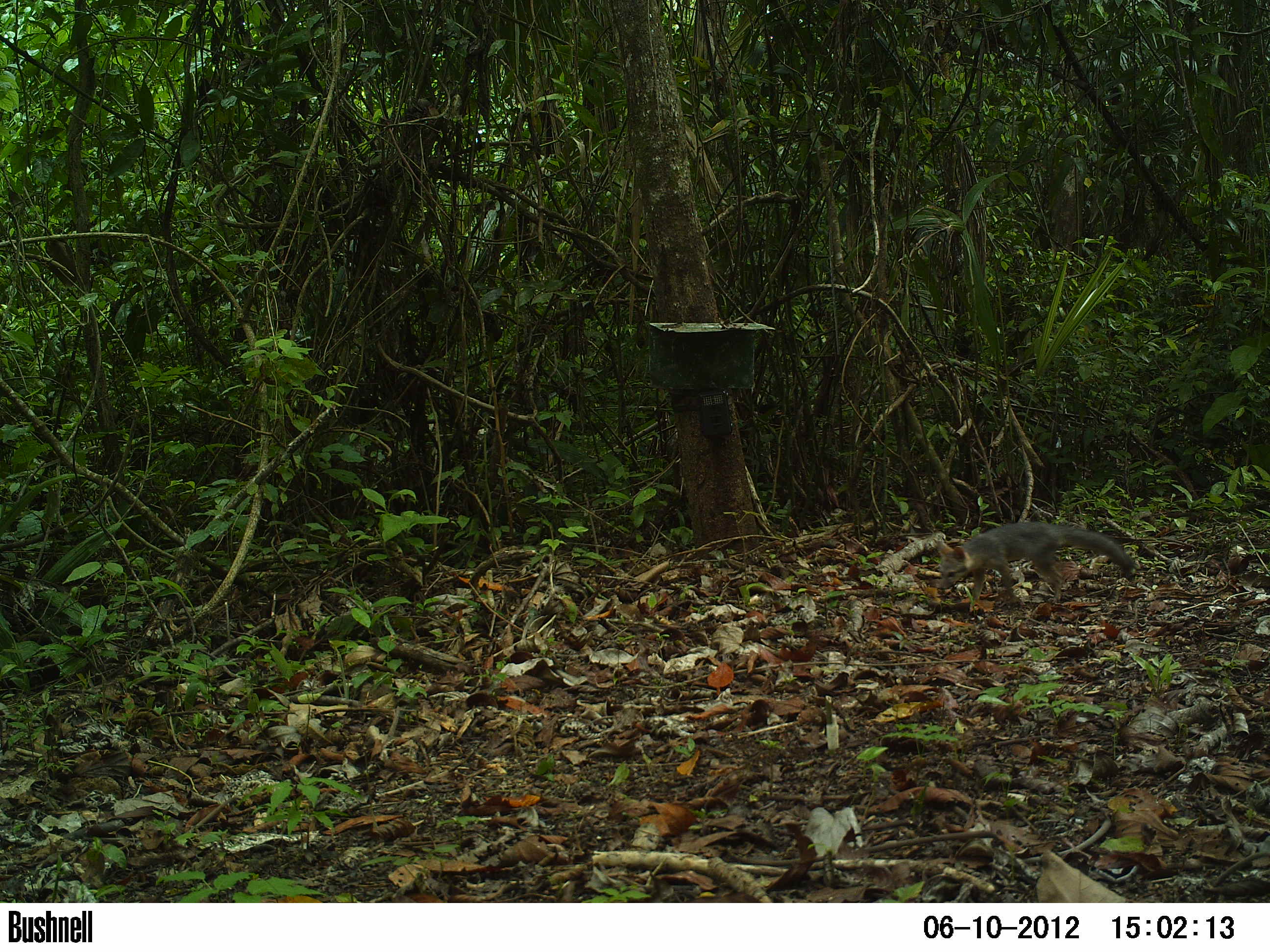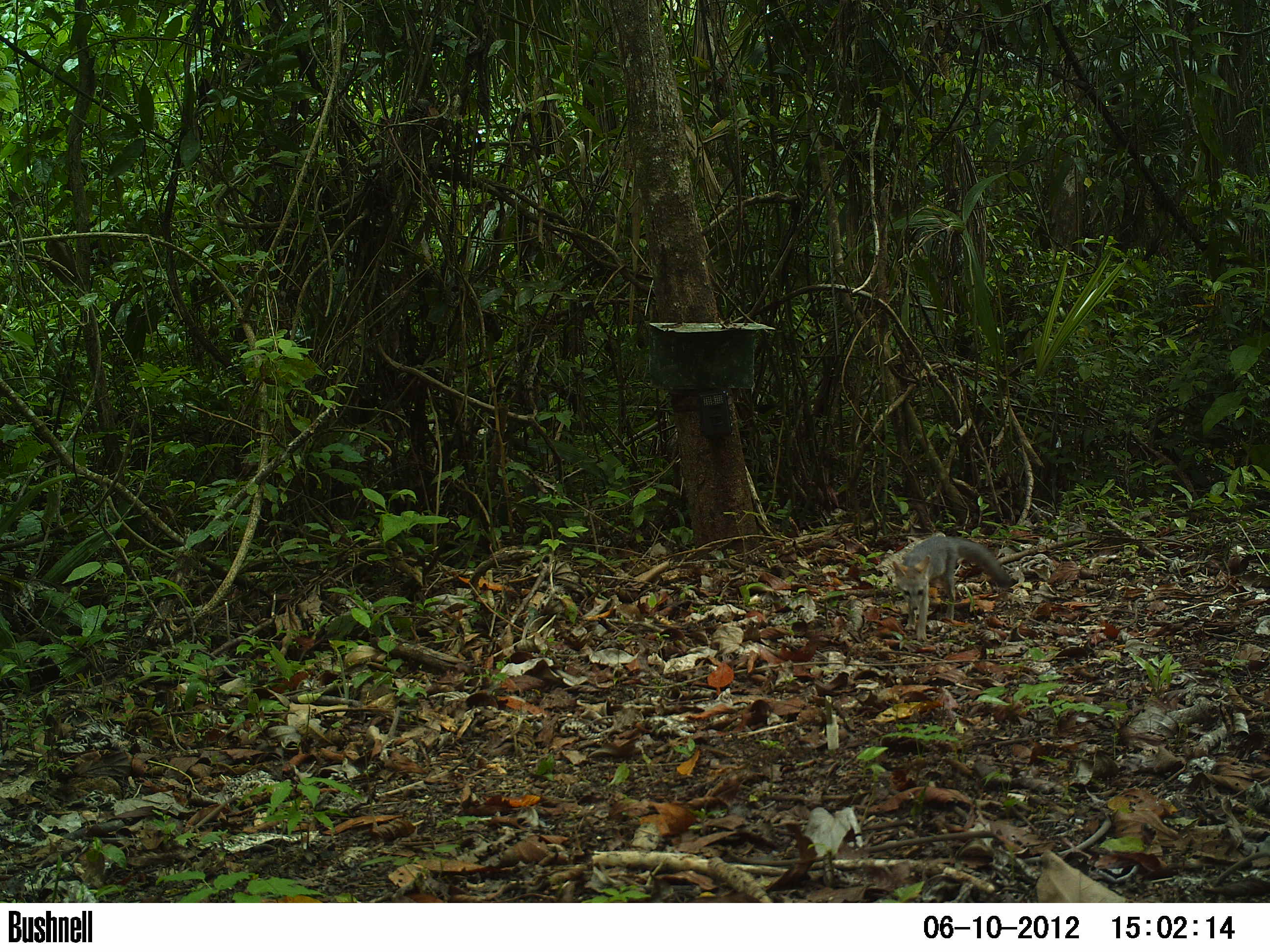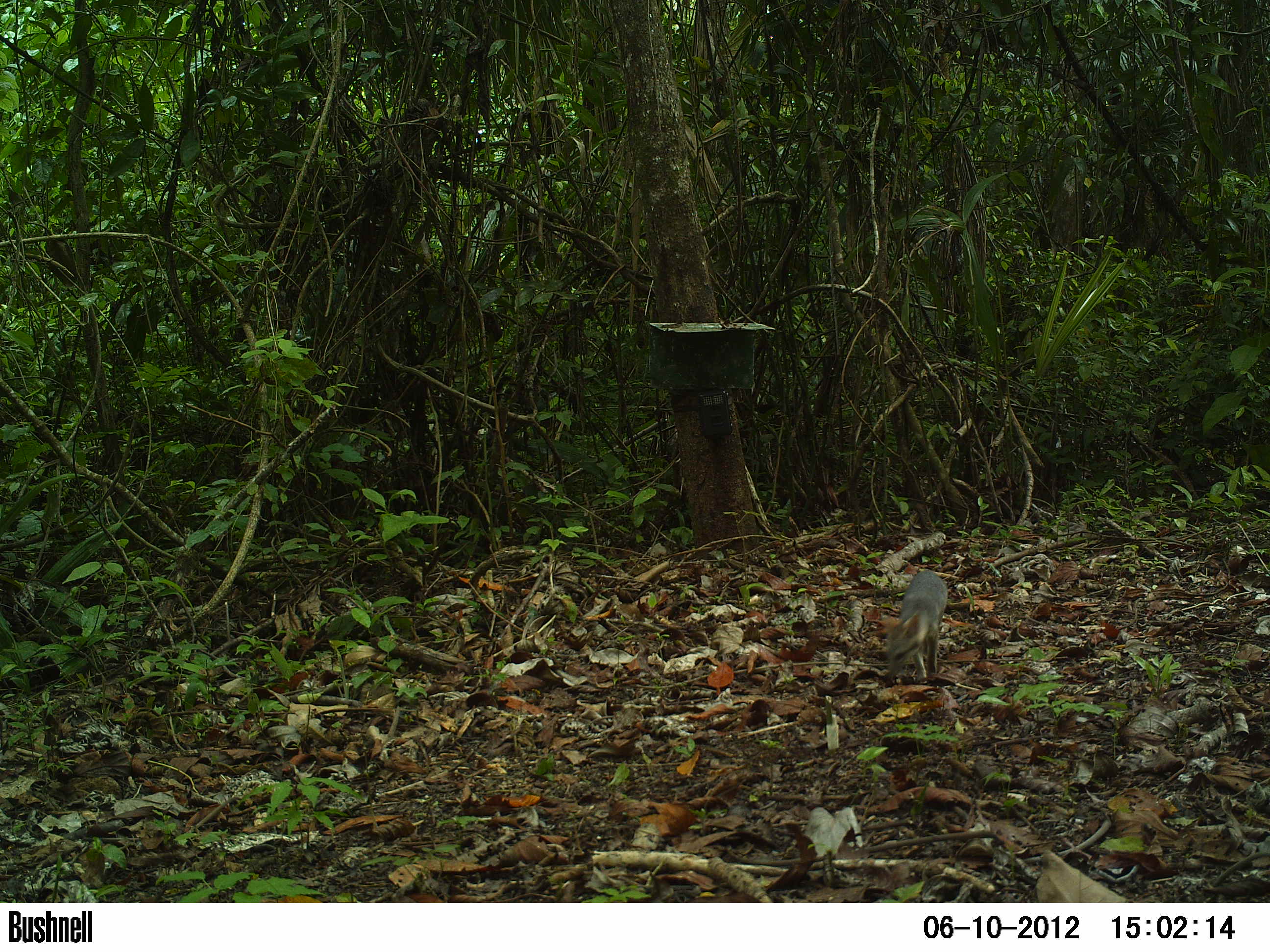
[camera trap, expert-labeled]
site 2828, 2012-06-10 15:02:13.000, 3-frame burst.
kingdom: Animalia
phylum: Chordata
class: Mammalia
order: Carnivora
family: Canidae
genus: Urocyon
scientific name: Urocyon cinereoargenteus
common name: gray fox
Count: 1.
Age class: juvenile.